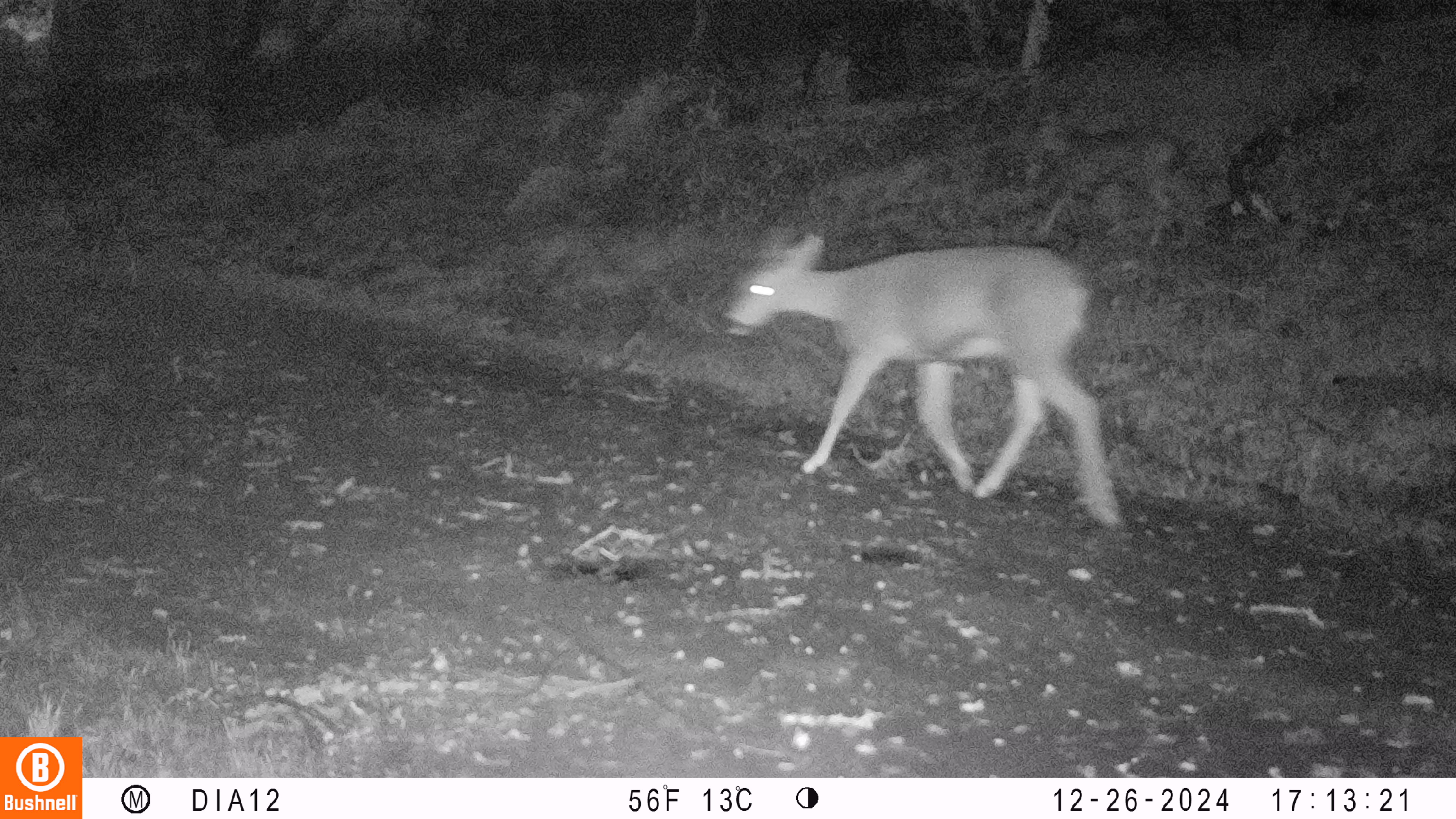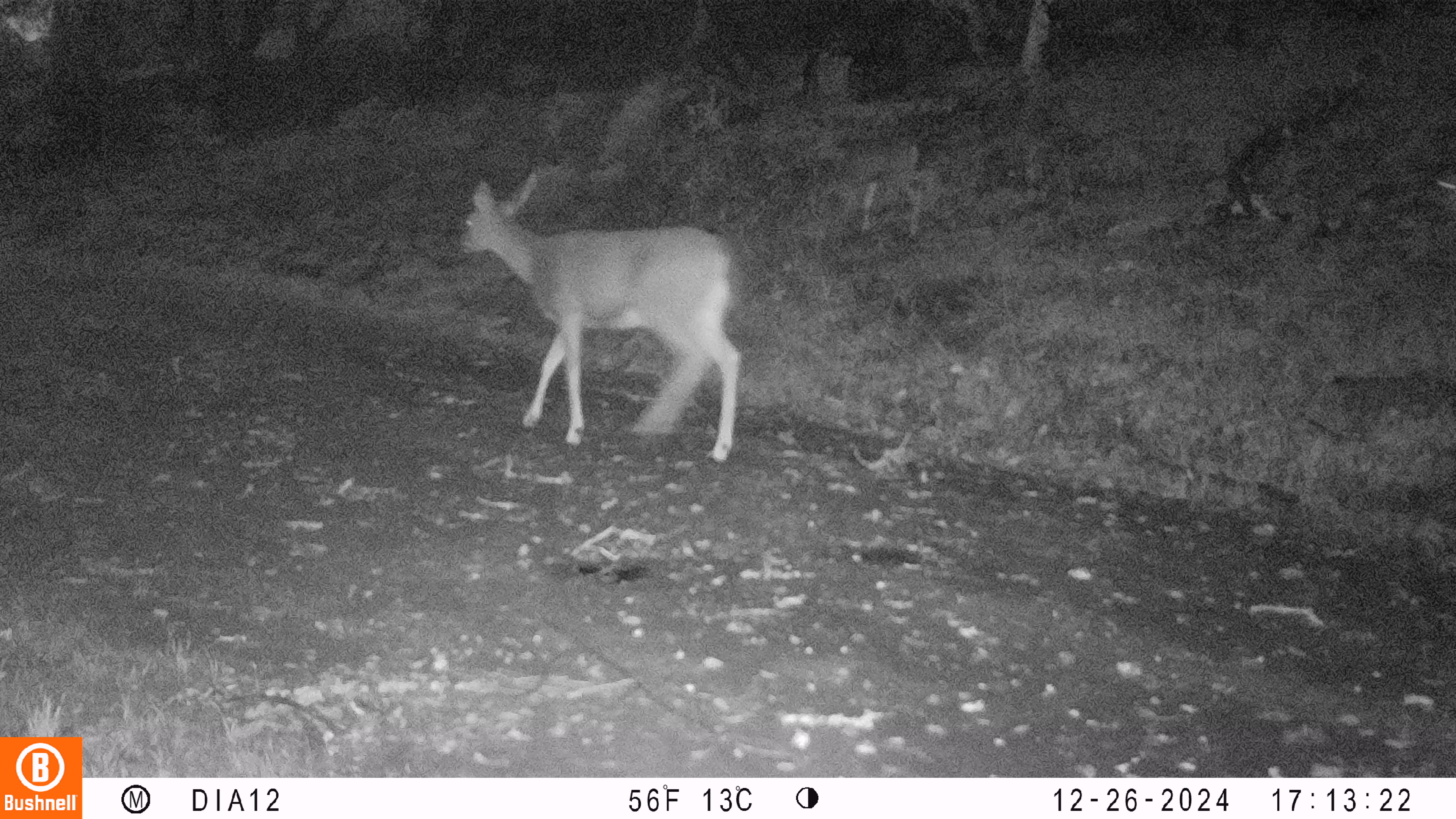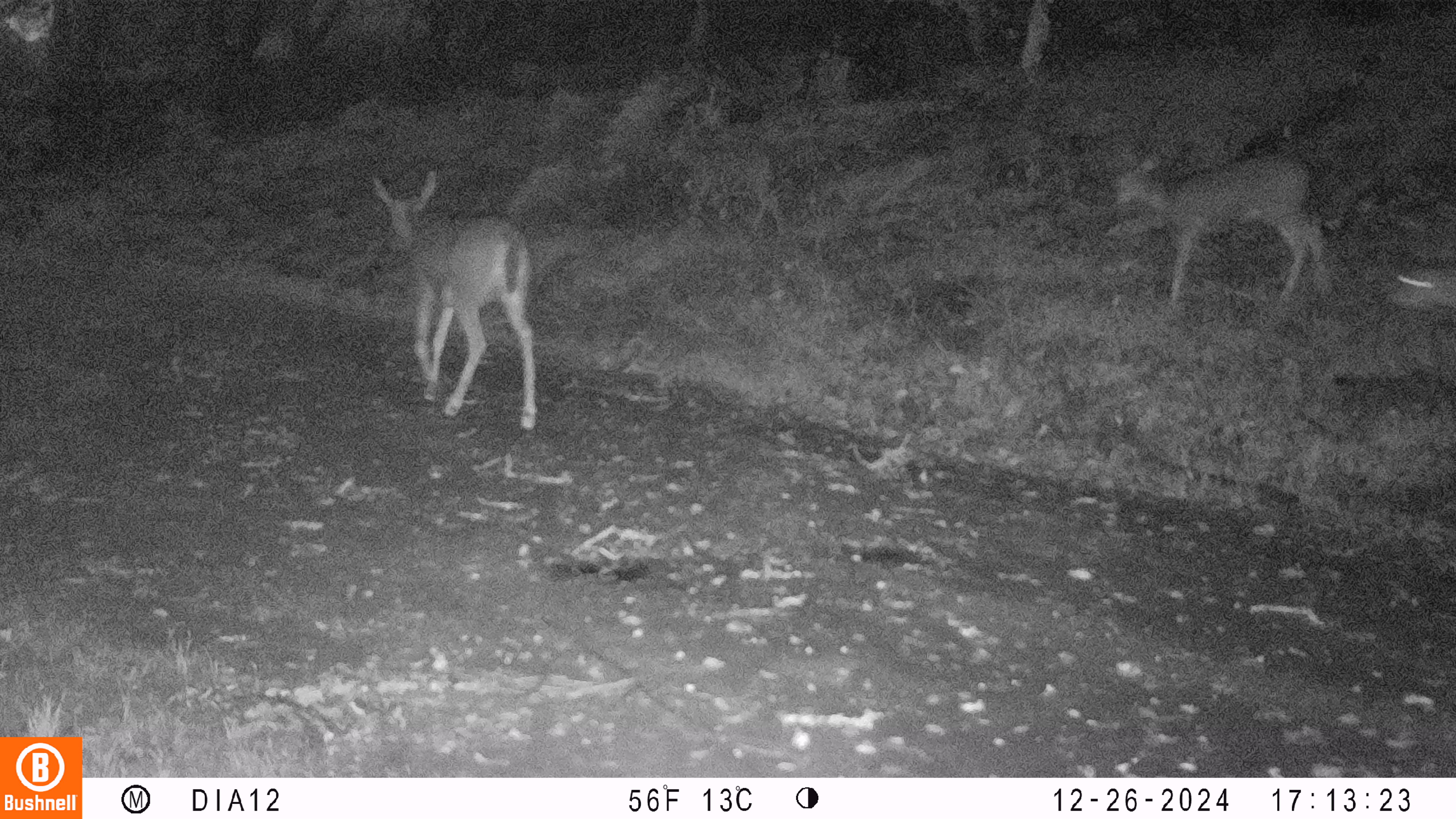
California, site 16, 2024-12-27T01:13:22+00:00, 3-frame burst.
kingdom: Animalia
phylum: Chordata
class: Mammalia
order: Artiodactyla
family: Cervidae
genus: Odocoileus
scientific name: Odocoileus hemionus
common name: mule deer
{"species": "mule deer (Odocoileus hemionus)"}